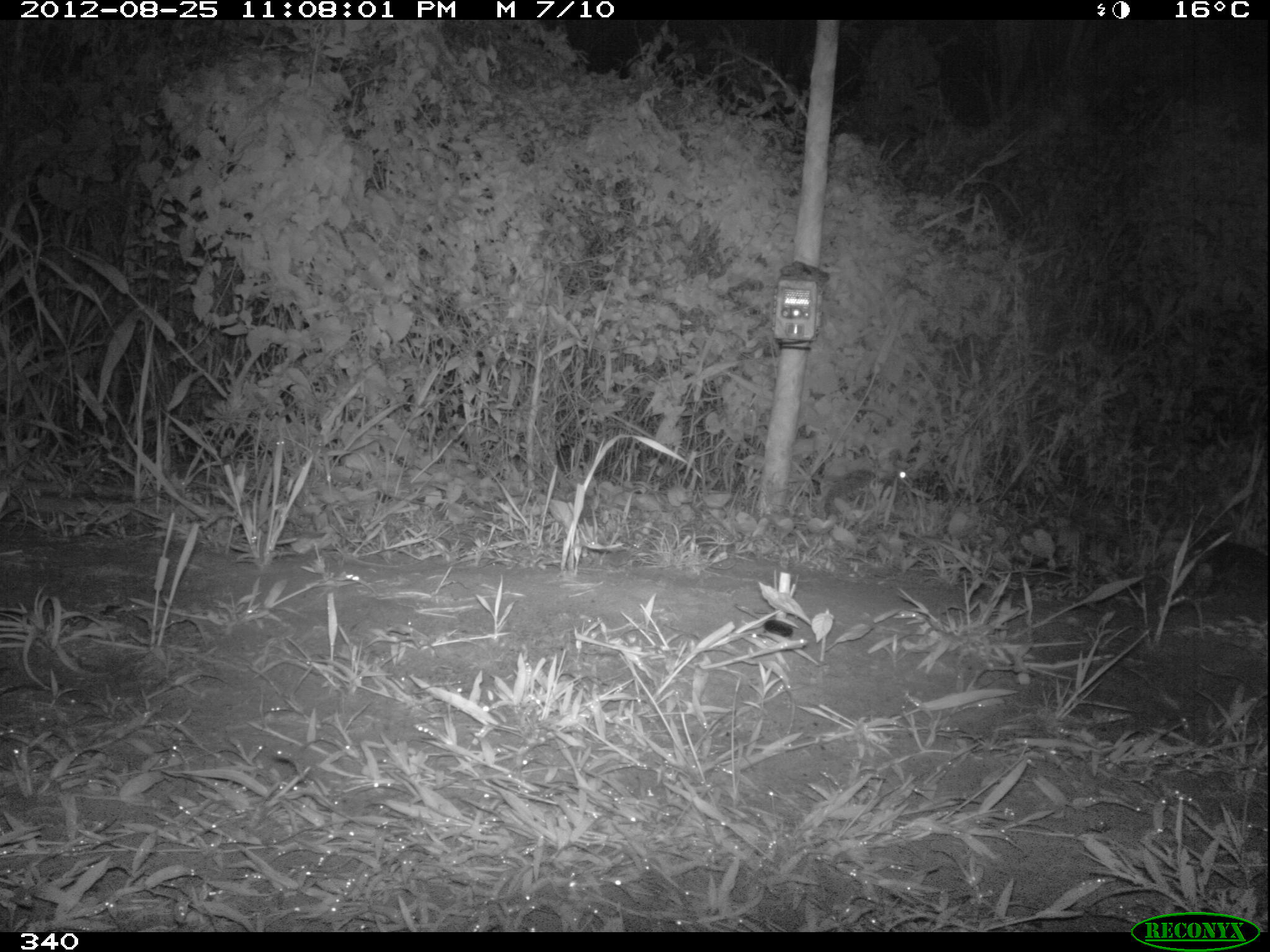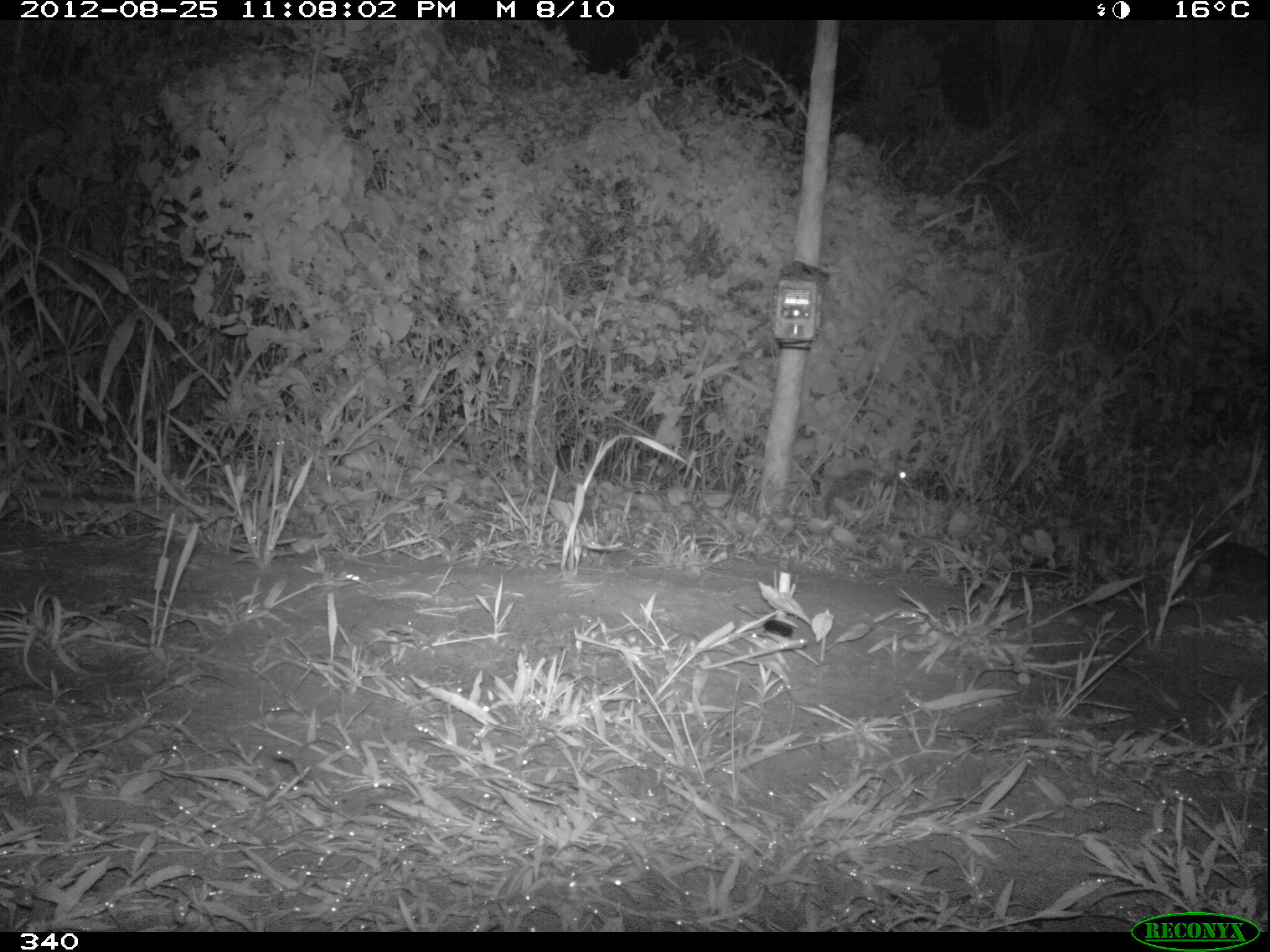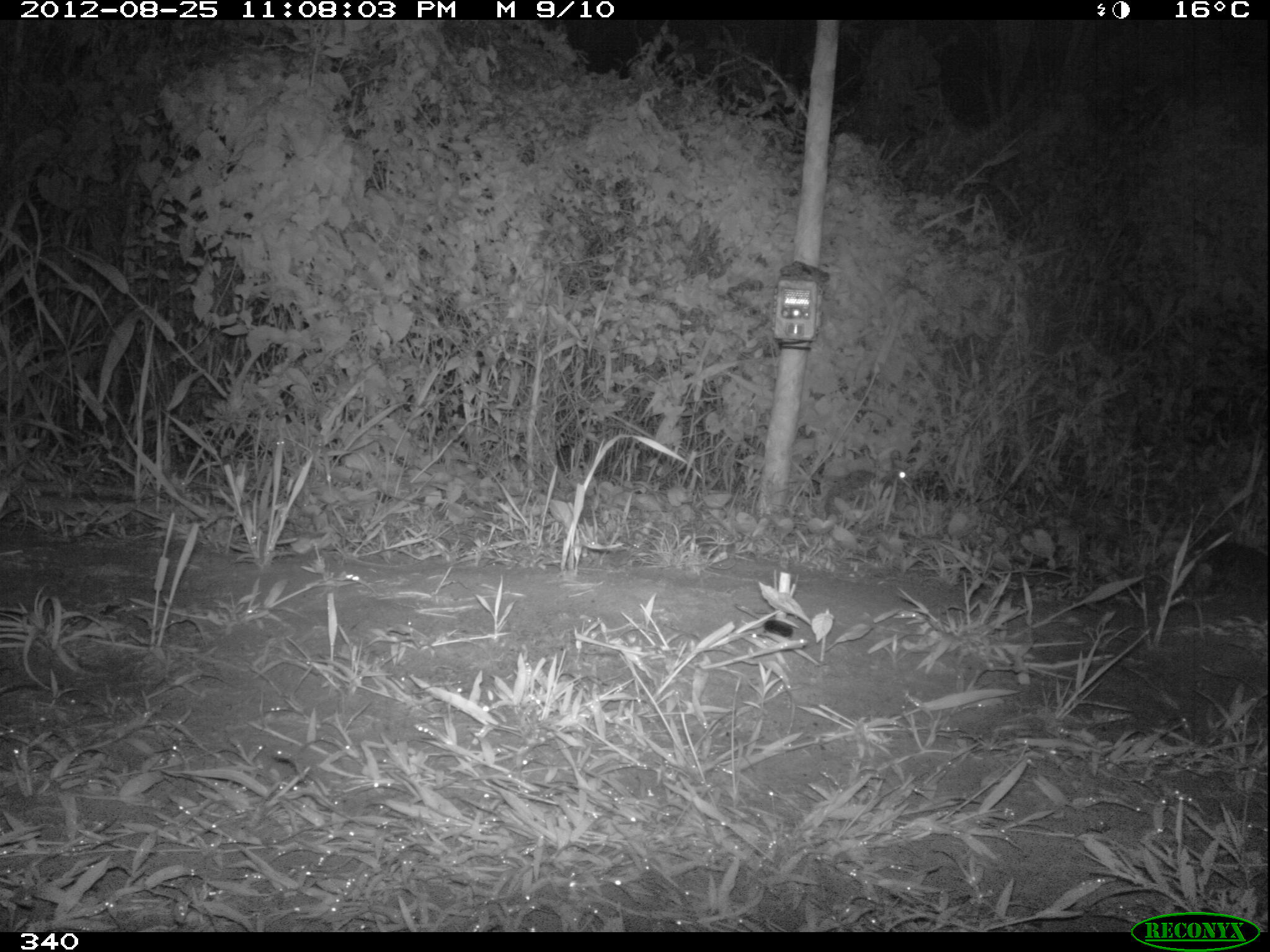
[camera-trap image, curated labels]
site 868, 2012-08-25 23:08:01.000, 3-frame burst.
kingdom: Animalia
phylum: Chordata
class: Mammalia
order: Lagomorpha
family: Leporidae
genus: Sylvilagus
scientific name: Sylvilagus brasiliensis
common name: tapeti